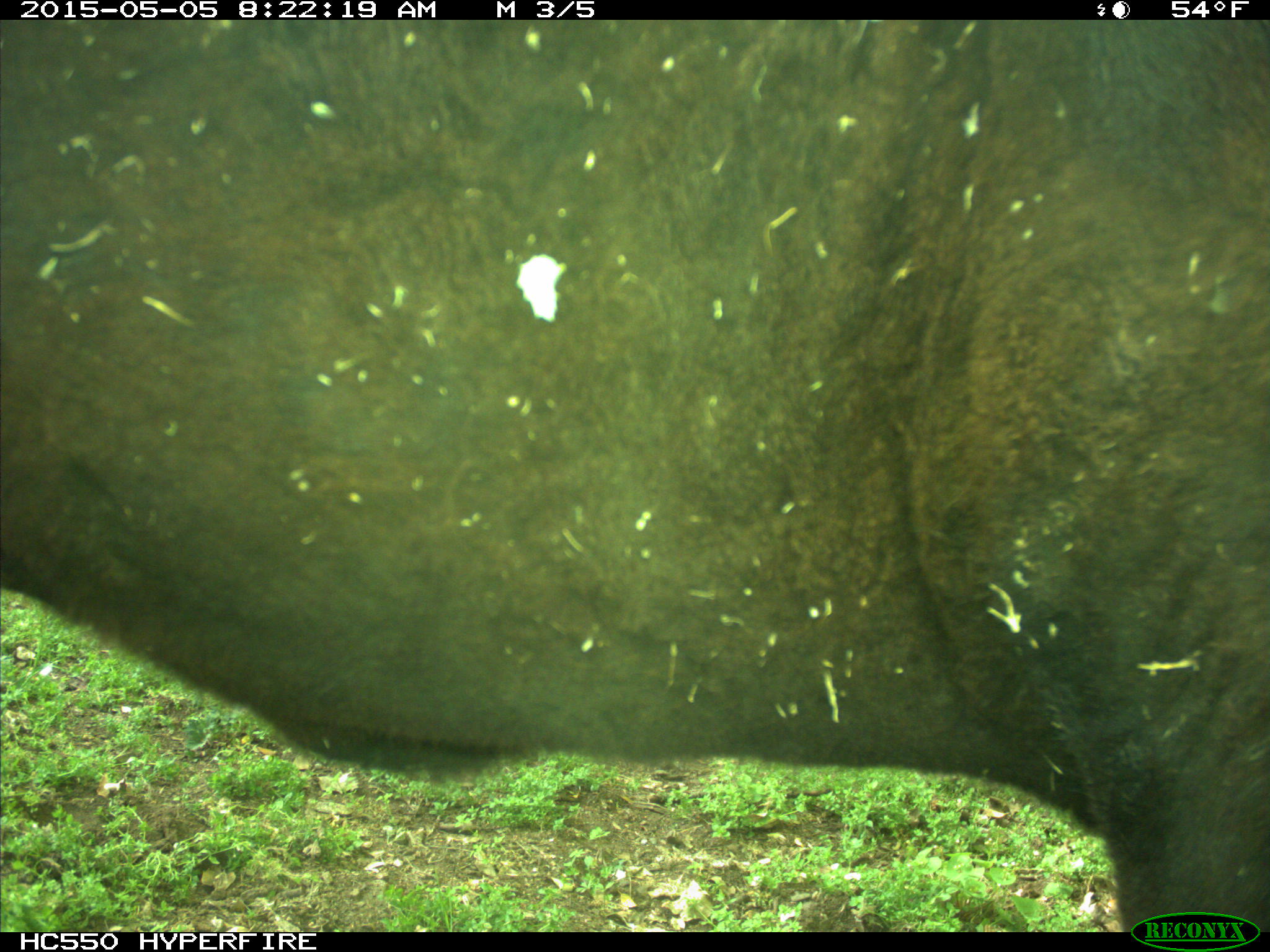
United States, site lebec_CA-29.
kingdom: Animalia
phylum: Chordata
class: Mammalia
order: Artiodactyla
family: Bovidae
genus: Bos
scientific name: Bos taurus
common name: domestic cow